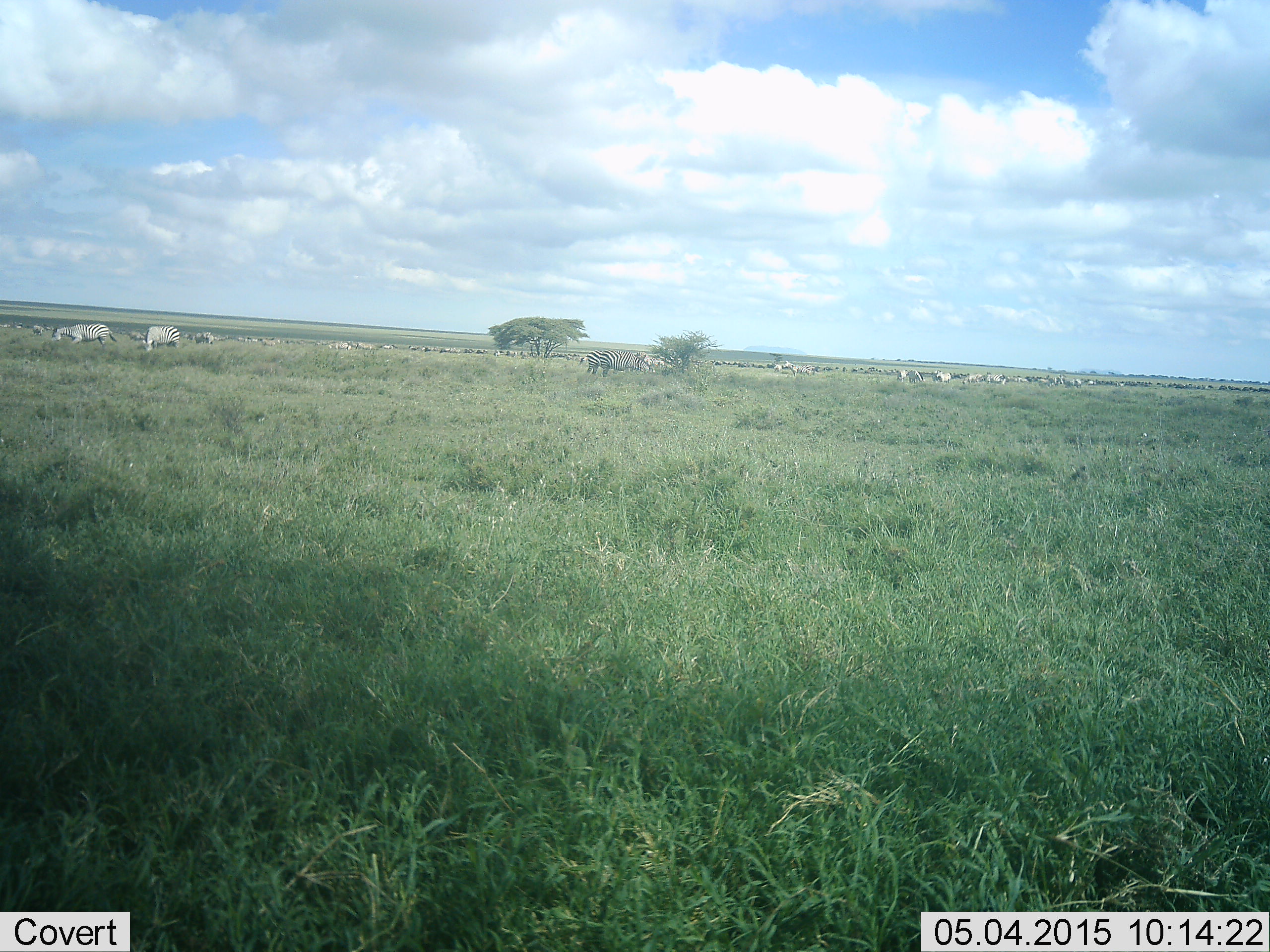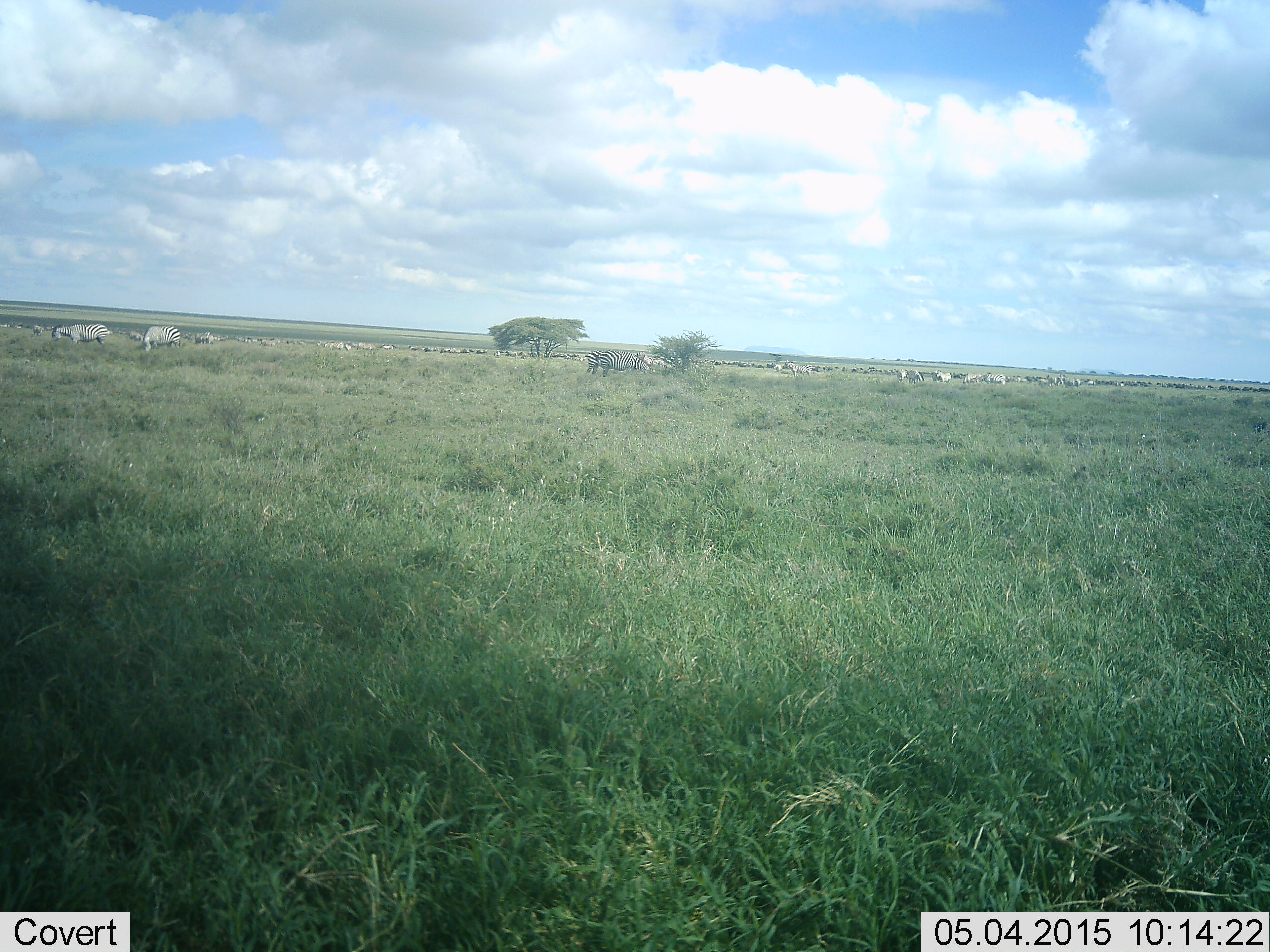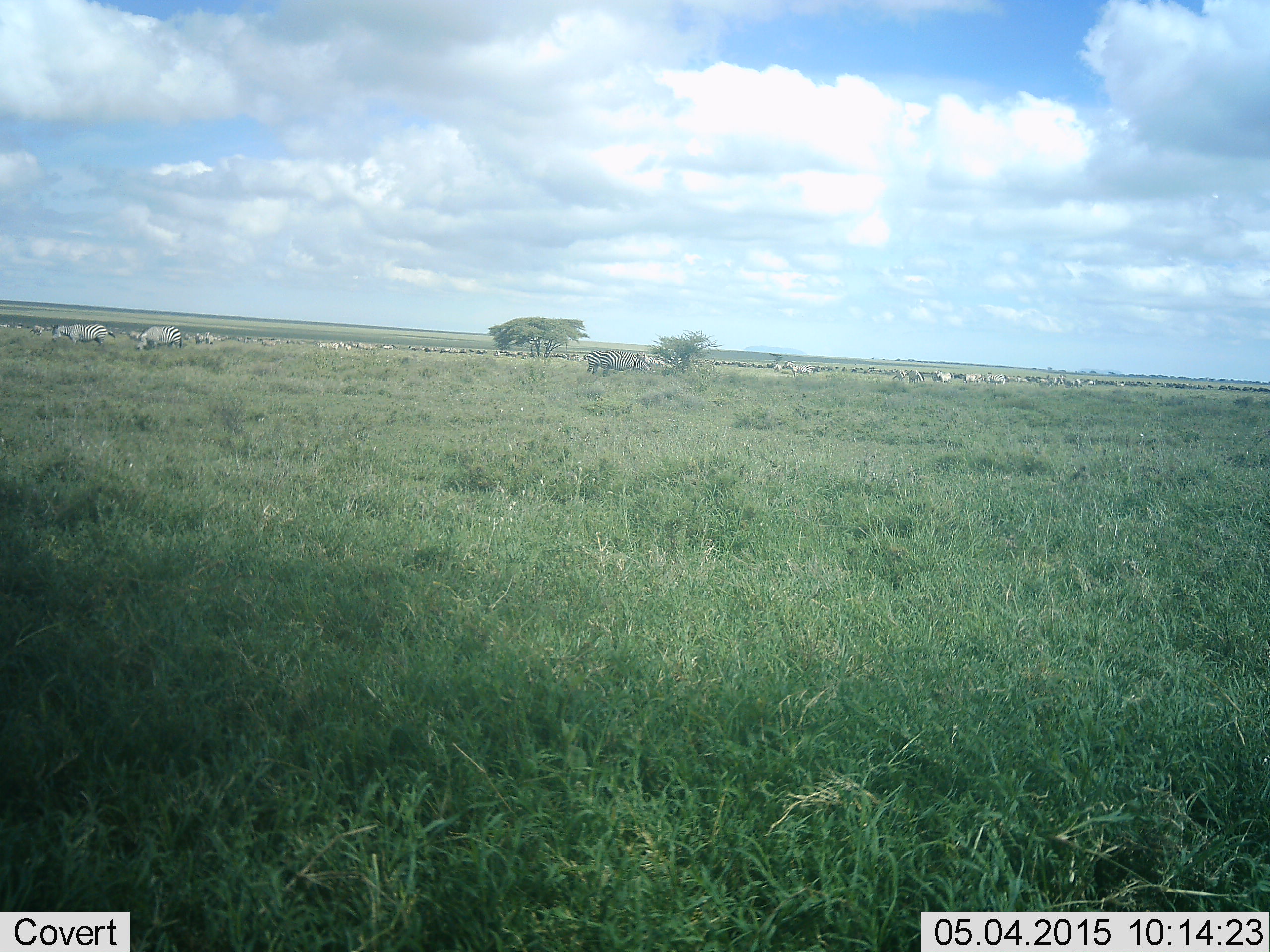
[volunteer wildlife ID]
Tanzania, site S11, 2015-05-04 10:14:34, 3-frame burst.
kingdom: Animalia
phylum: Chordata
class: Mammalia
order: Perissodactyla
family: Equidae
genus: Equus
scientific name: Equus quagga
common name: plains zebra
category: zebra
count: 11-50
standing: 45%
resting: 0%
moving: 18%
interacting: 0%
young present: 0%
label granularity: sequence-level